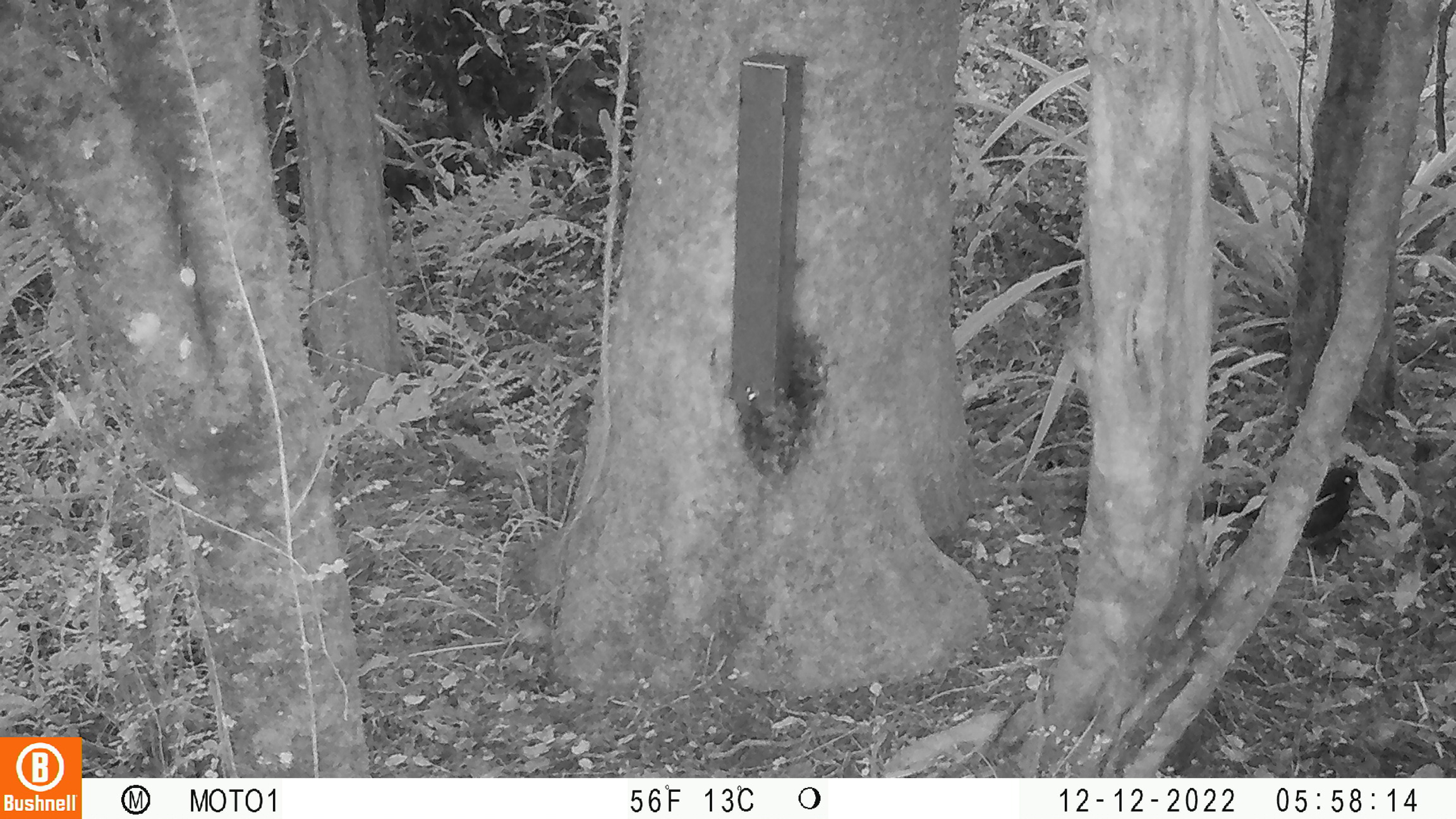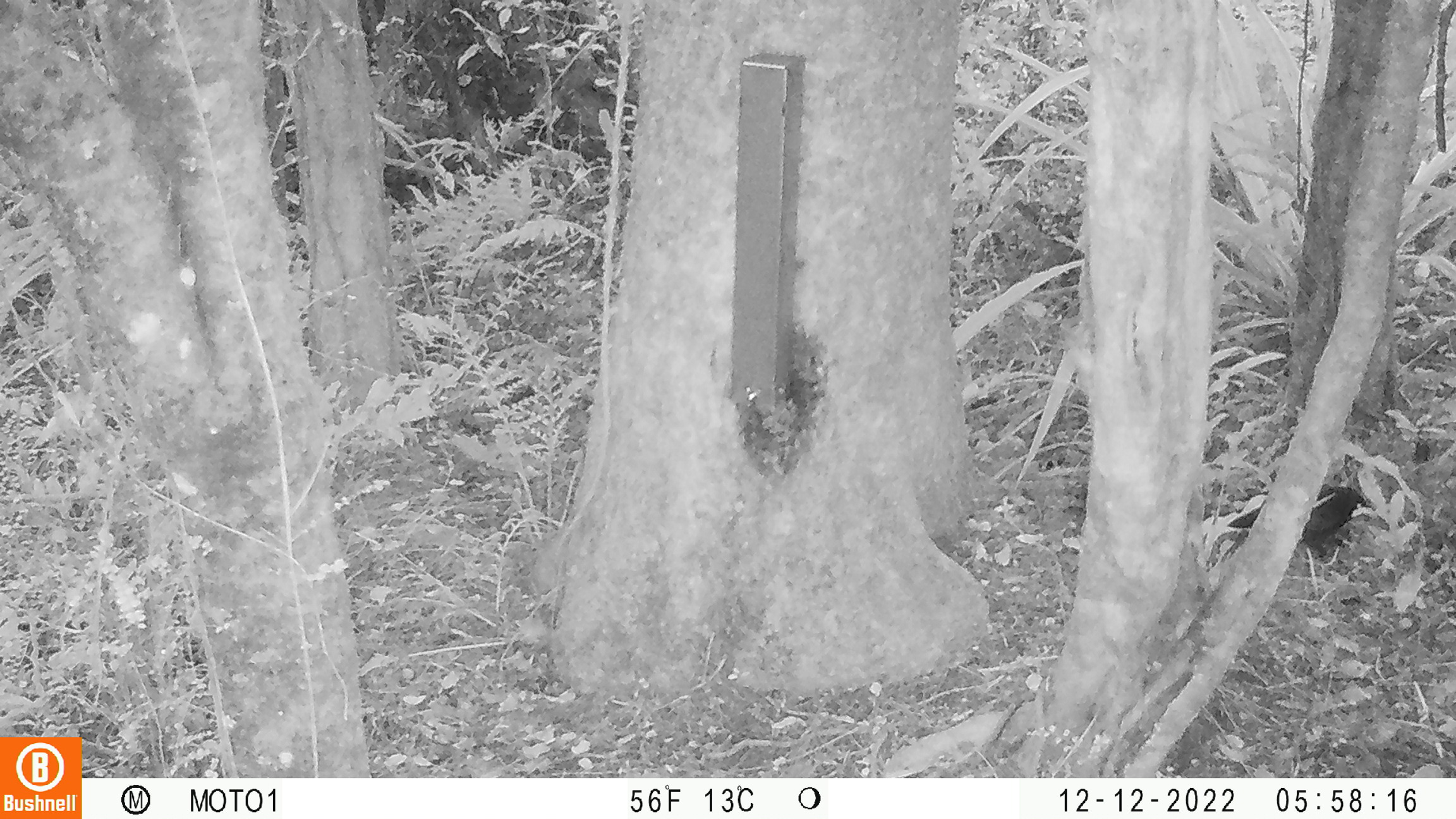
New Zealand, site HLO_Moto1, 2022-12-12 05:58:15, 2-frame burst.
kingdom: Animalia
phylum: Chordata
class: Aves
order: Passeriformes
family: Turdidae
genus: Turdus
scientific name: Turdus merula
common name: eurasian blackbird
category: blackbird